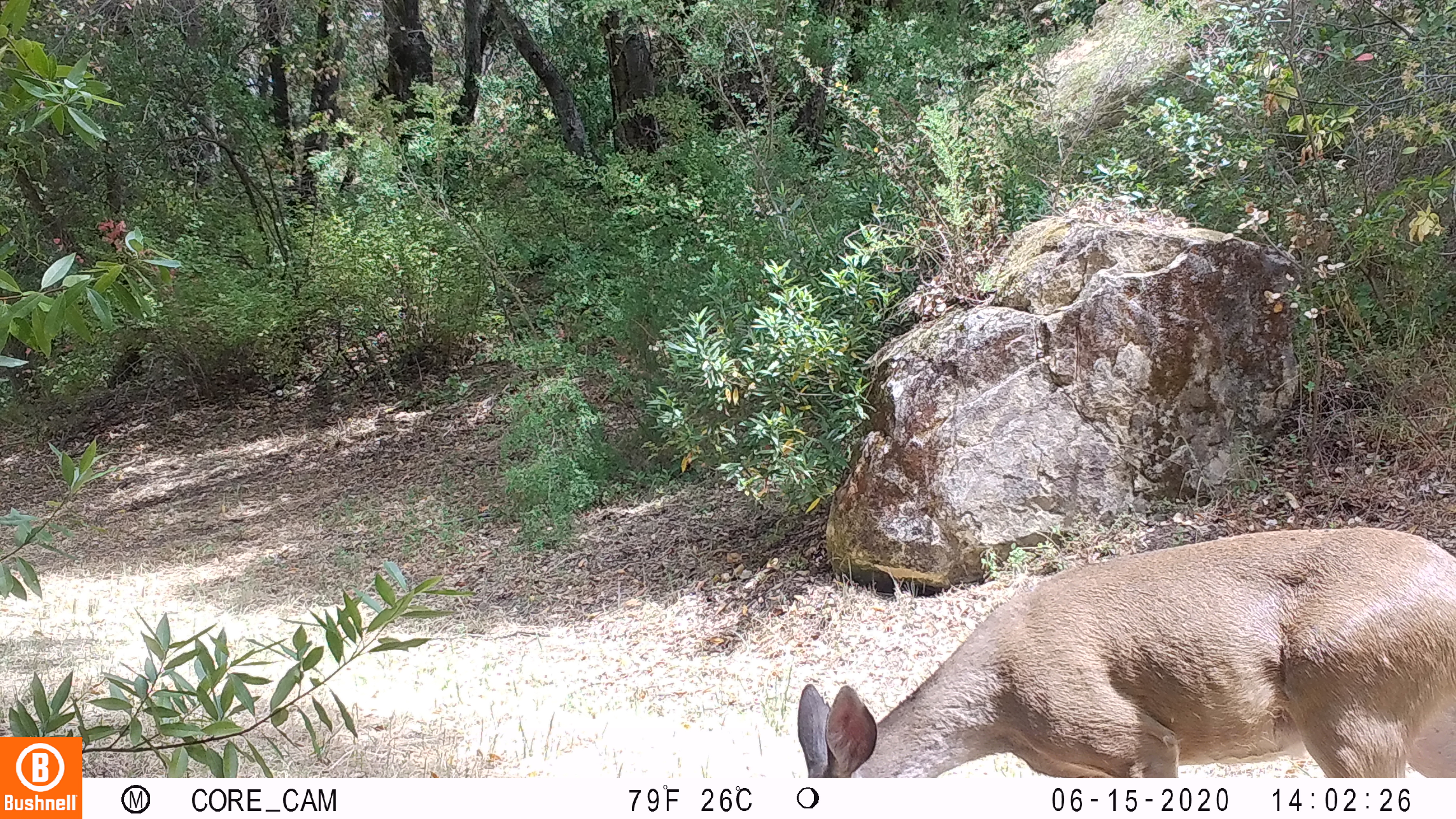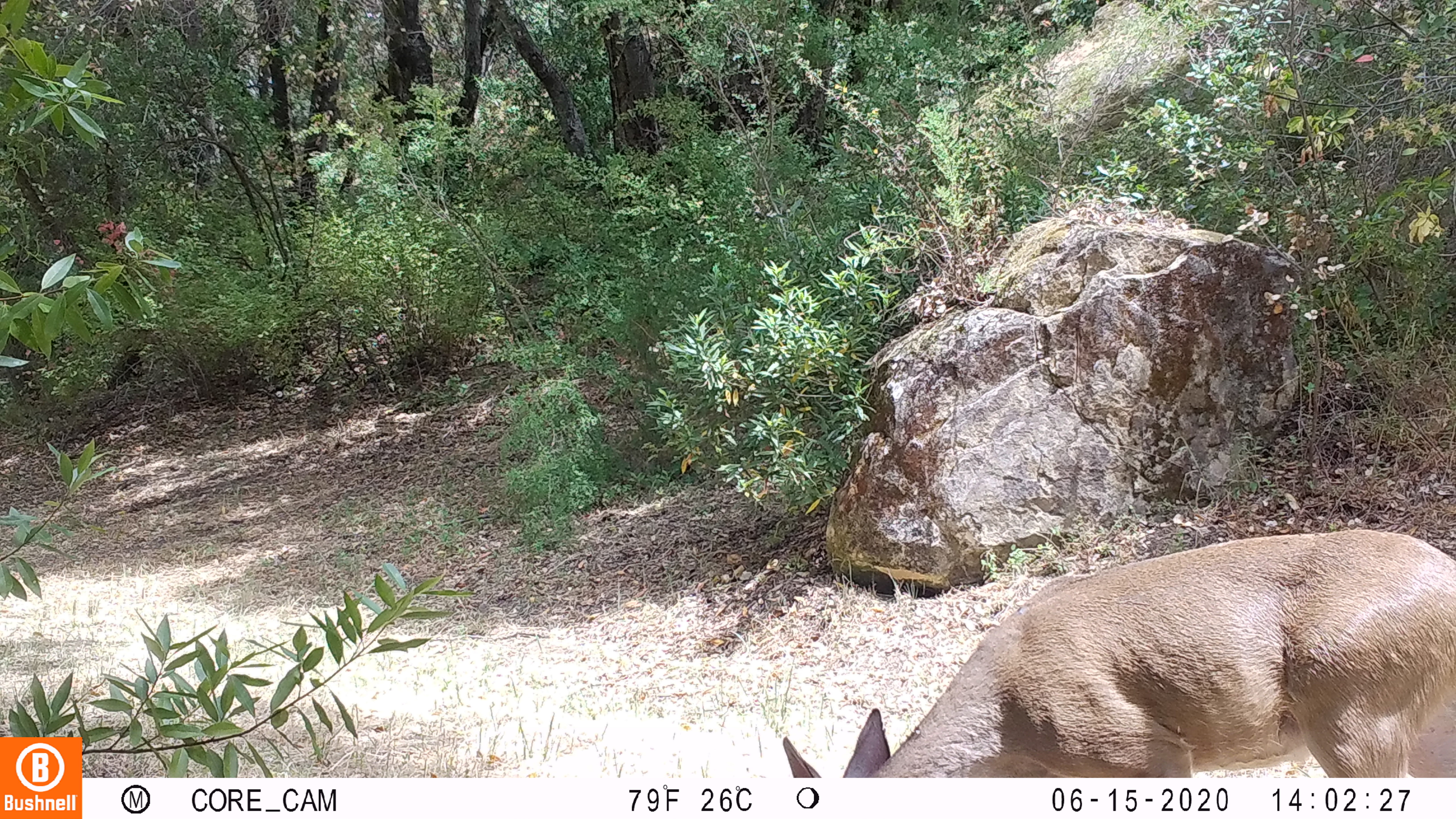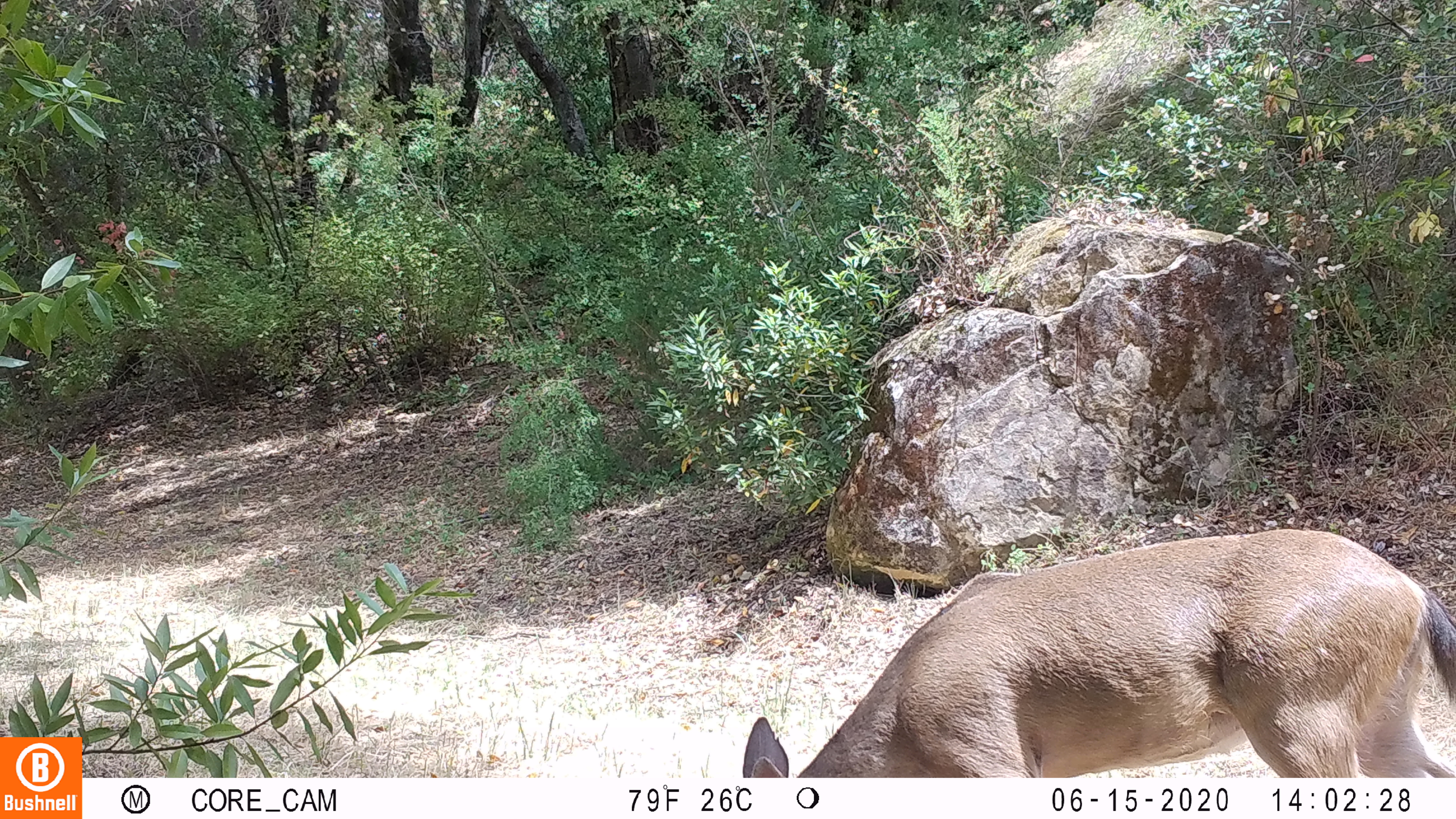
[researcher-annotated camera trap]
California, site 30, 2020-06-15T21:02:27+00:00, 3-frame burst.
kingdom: Animalia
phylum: Chordata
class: Mammalia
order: Artiodactyla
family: Cervidae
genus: Odocoileus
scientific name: Odocoileus hemionus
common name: mule deer